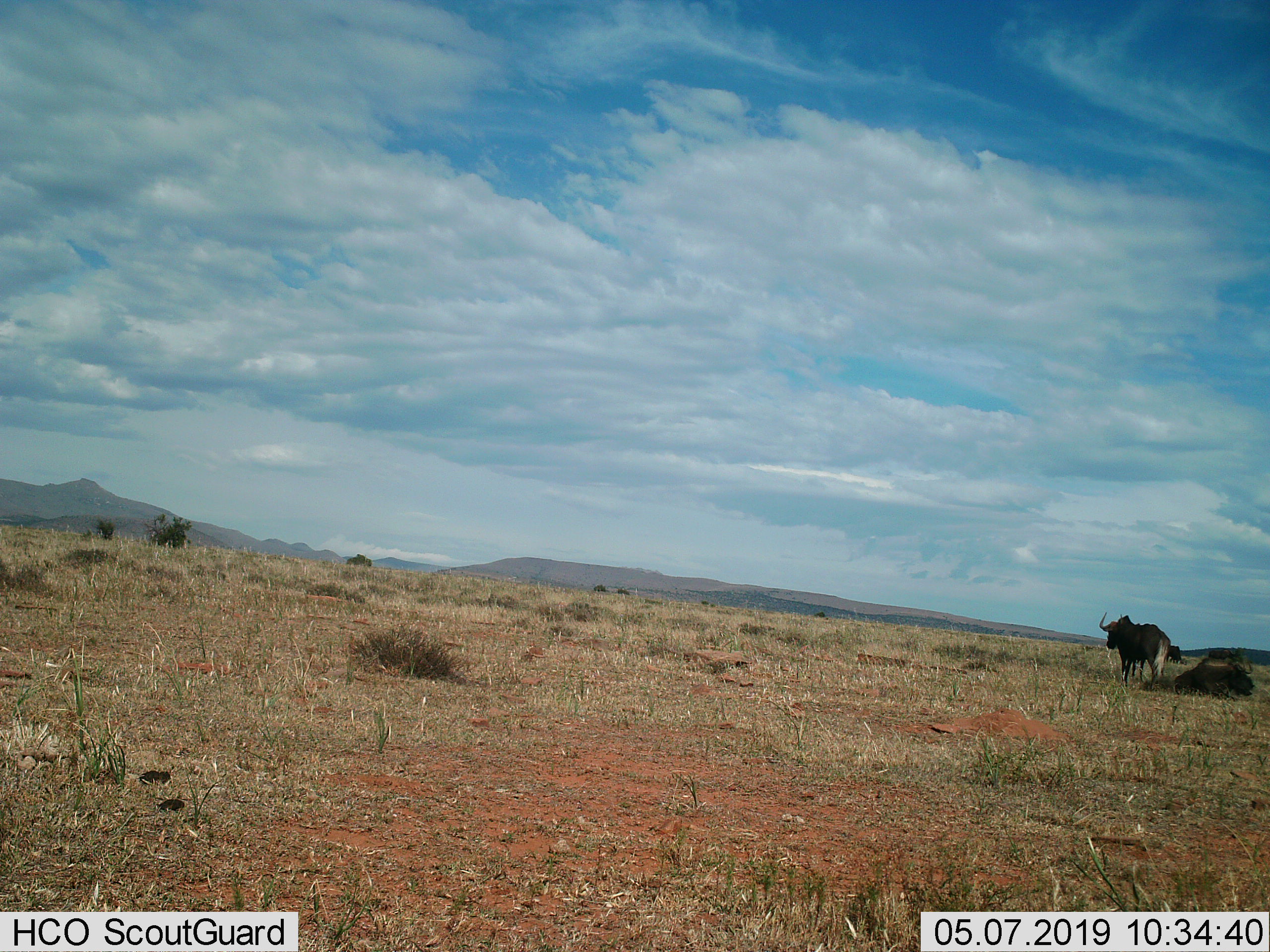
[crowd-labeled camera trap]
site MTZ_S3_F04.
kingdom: Animalia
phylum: Chordata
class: Mammalia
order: Artiodactyla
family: Bovidae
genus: Connochaetes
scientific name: Connochaetes gnou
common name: black wildebeest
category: wildebeestblack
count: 2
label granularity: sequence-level